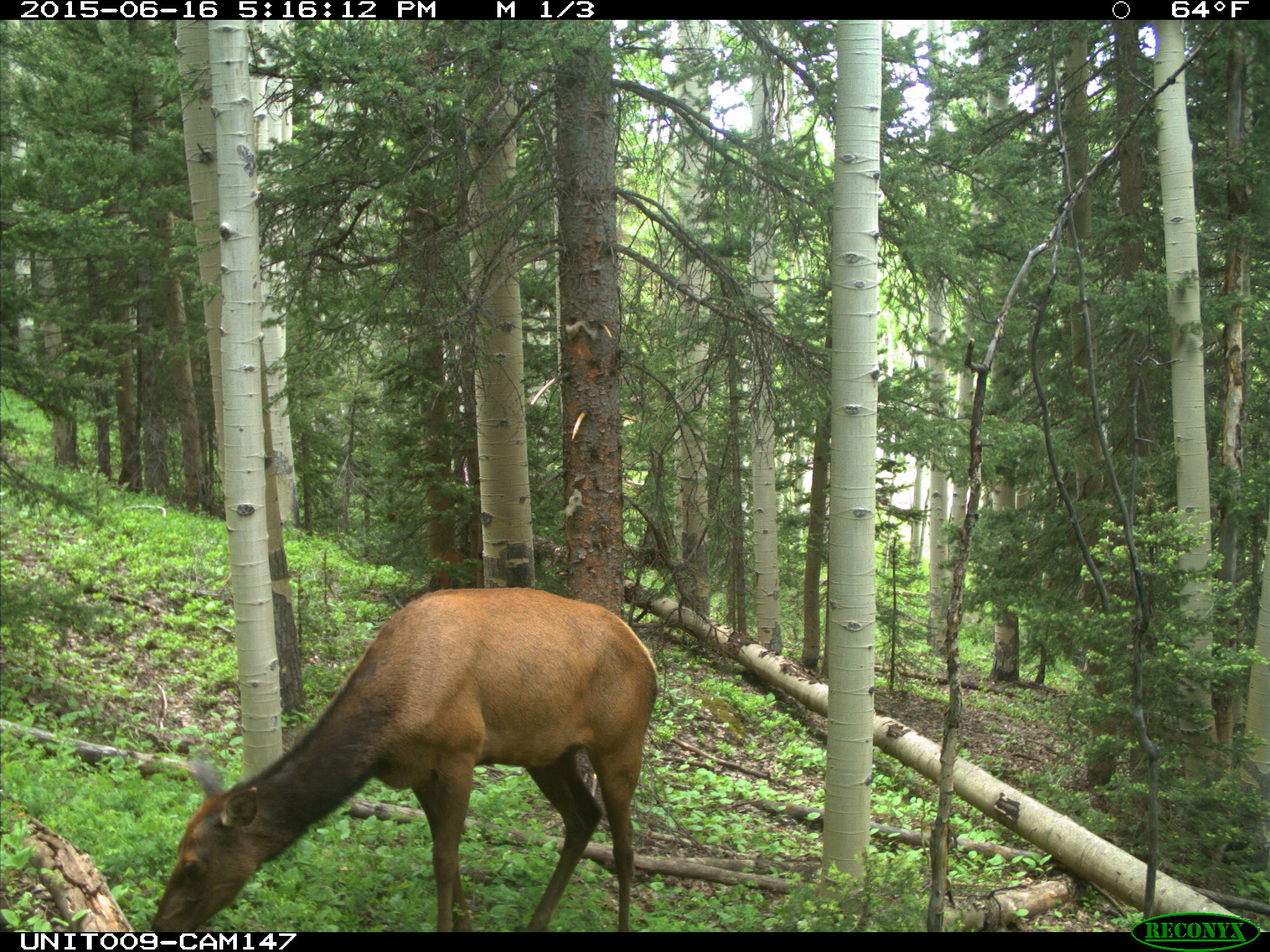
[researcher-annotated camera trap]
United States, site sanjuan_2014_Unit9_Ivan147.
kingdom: Animalia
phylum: Chordata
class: Mammalia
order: Artiodactyla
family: Cervidae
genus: Cervus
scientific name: Cervus elaphus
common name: red deer